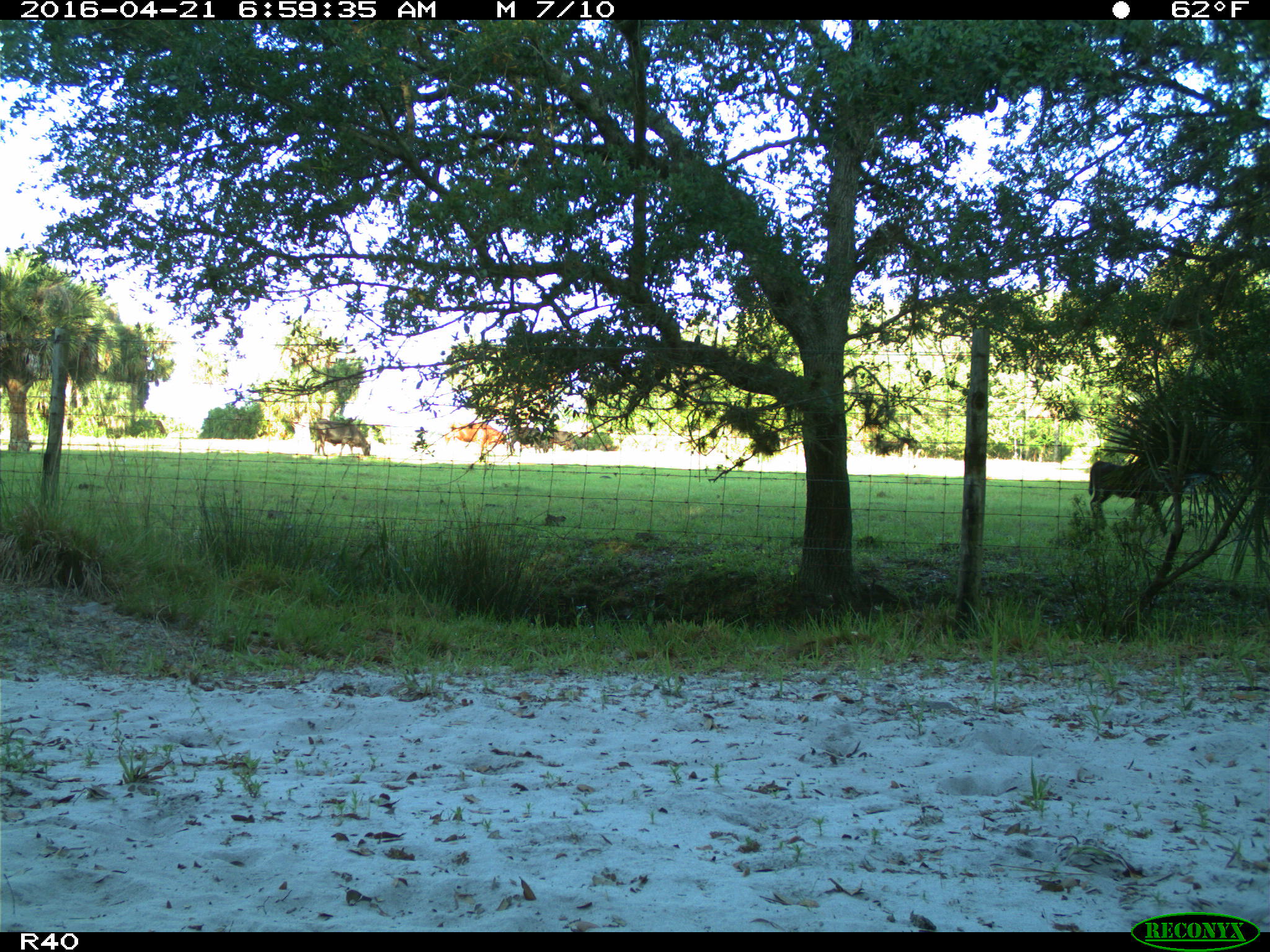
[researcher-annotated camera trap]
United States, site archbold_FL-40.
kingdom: Animalia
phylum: Chordata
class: Mammalia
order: Artiodactyla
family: Bovidae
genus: Bos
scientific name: Bos taurus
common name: domestic cow